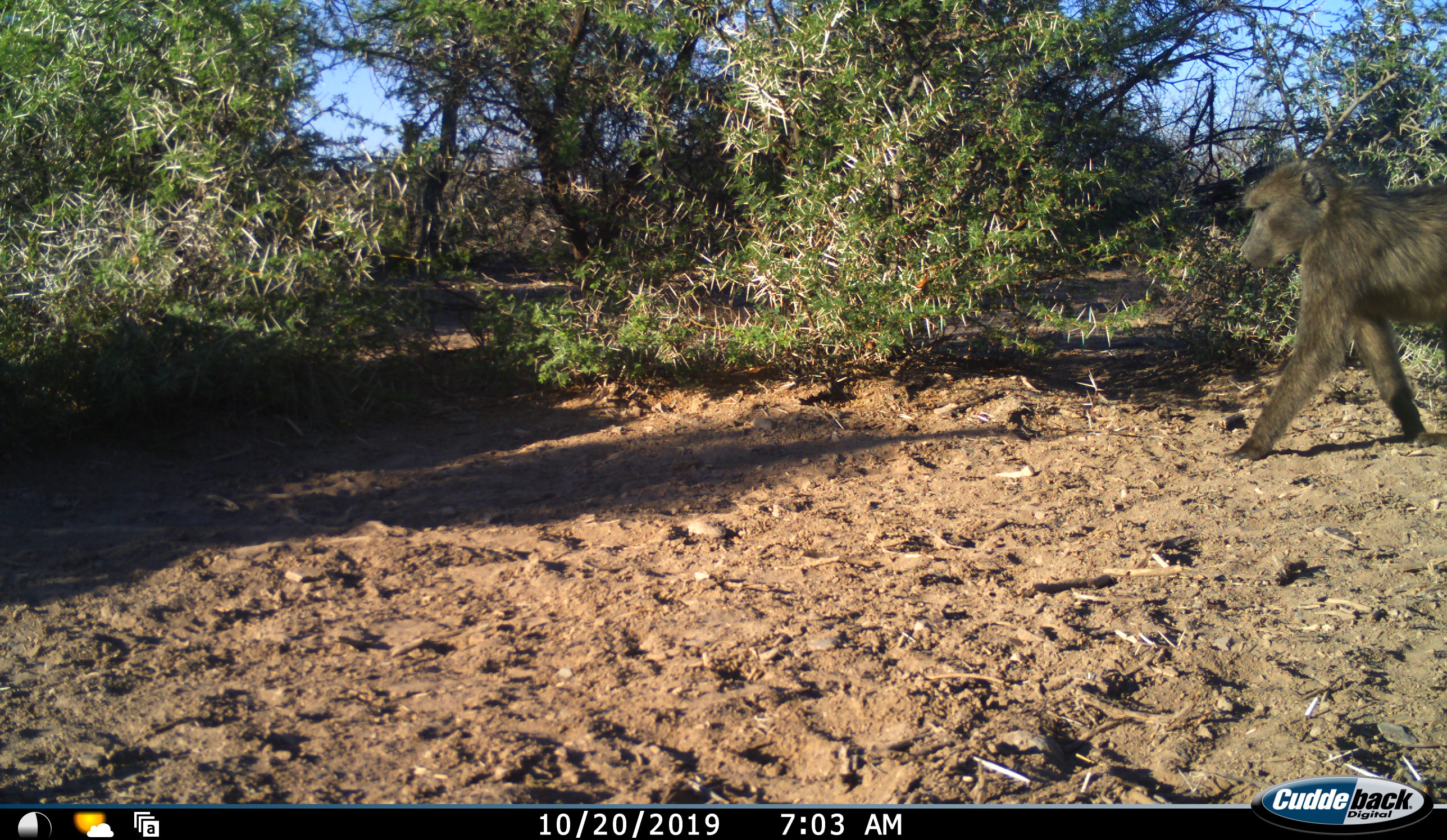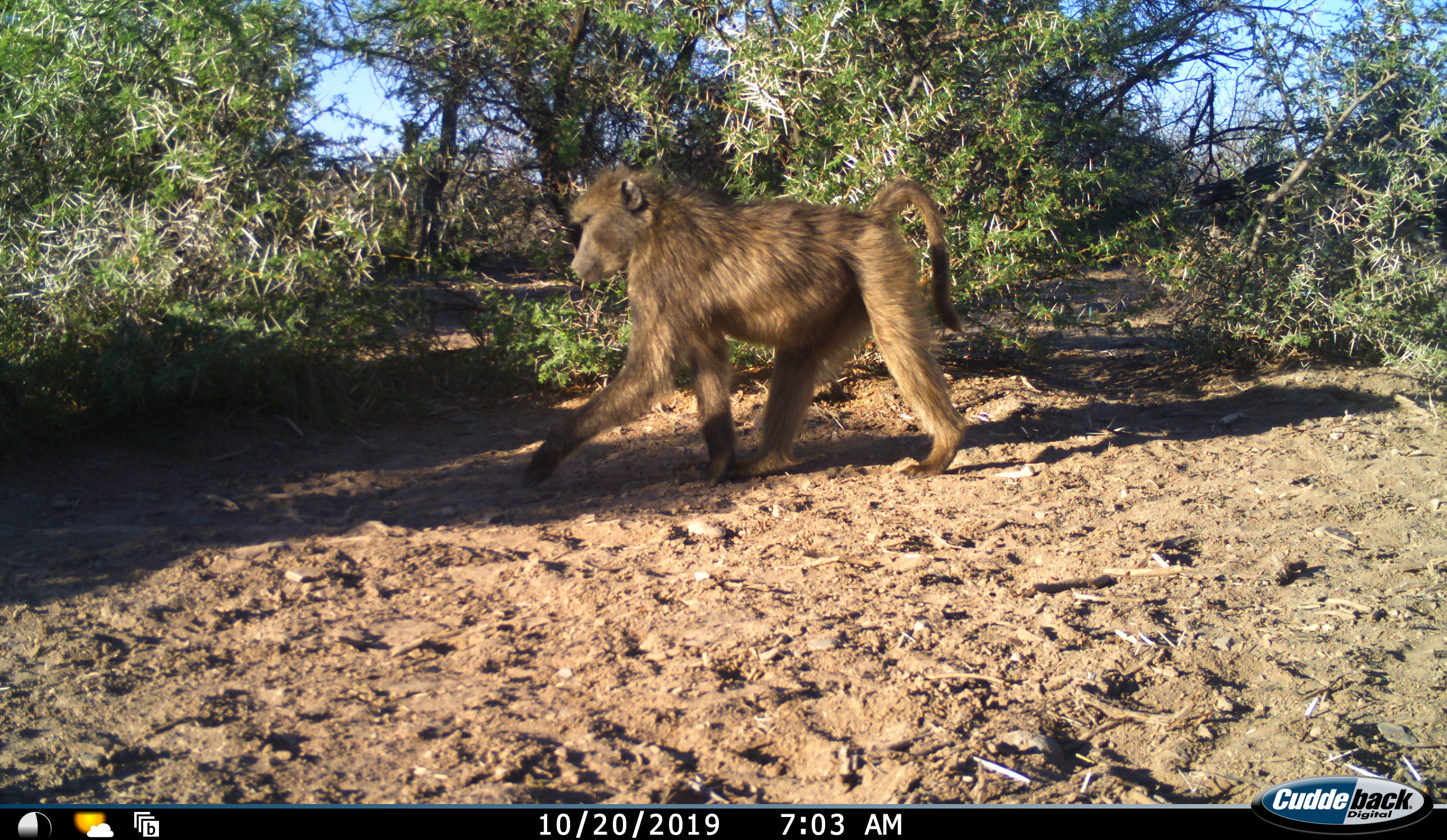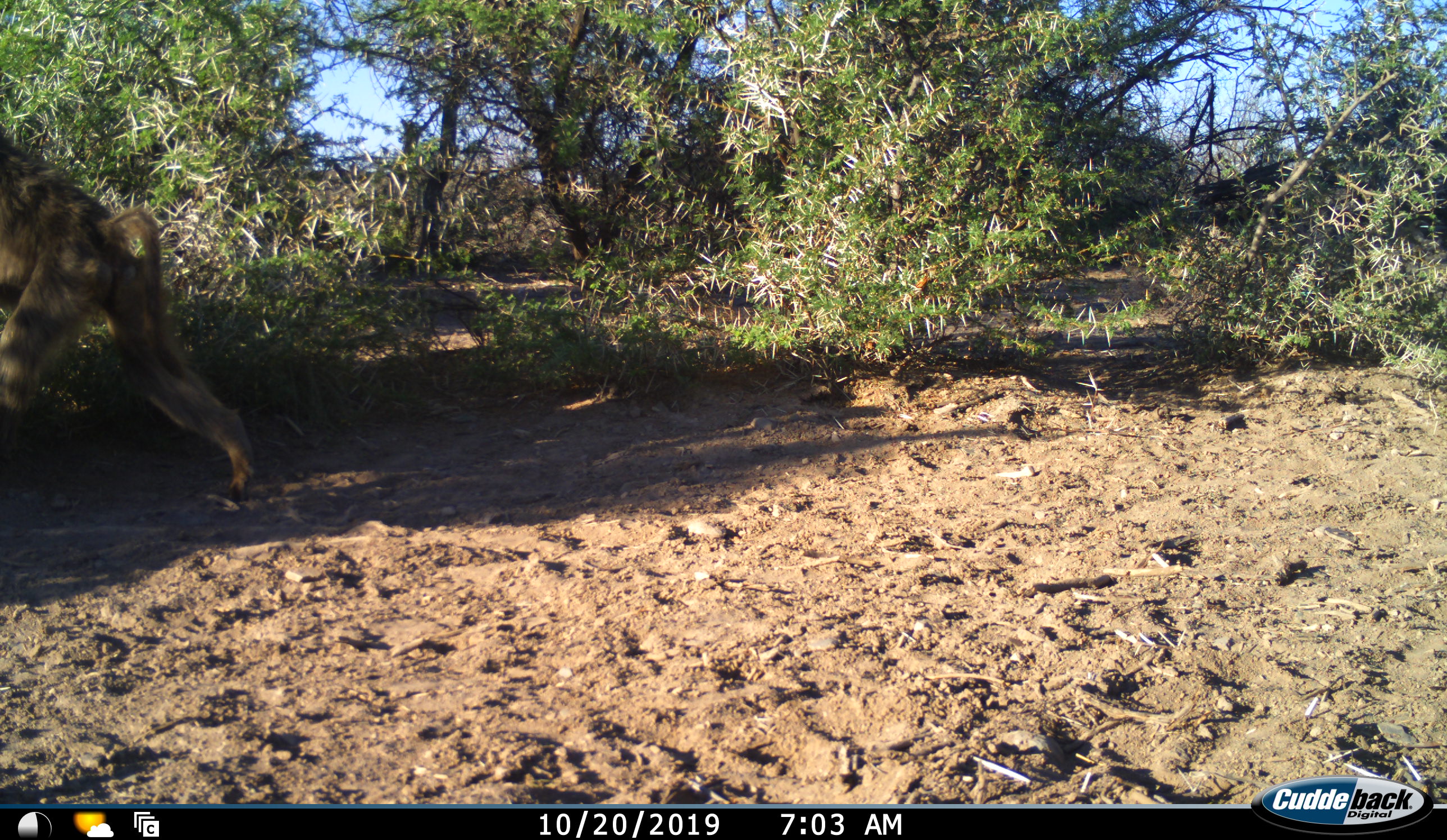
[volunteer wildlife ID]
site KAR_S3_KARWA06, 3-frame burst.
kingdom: Animalia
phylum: Chordata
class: Mammalia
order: Primates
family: Cercopithecidae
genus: Papio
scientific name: Papio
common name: baboon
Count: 1.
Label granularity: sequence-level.